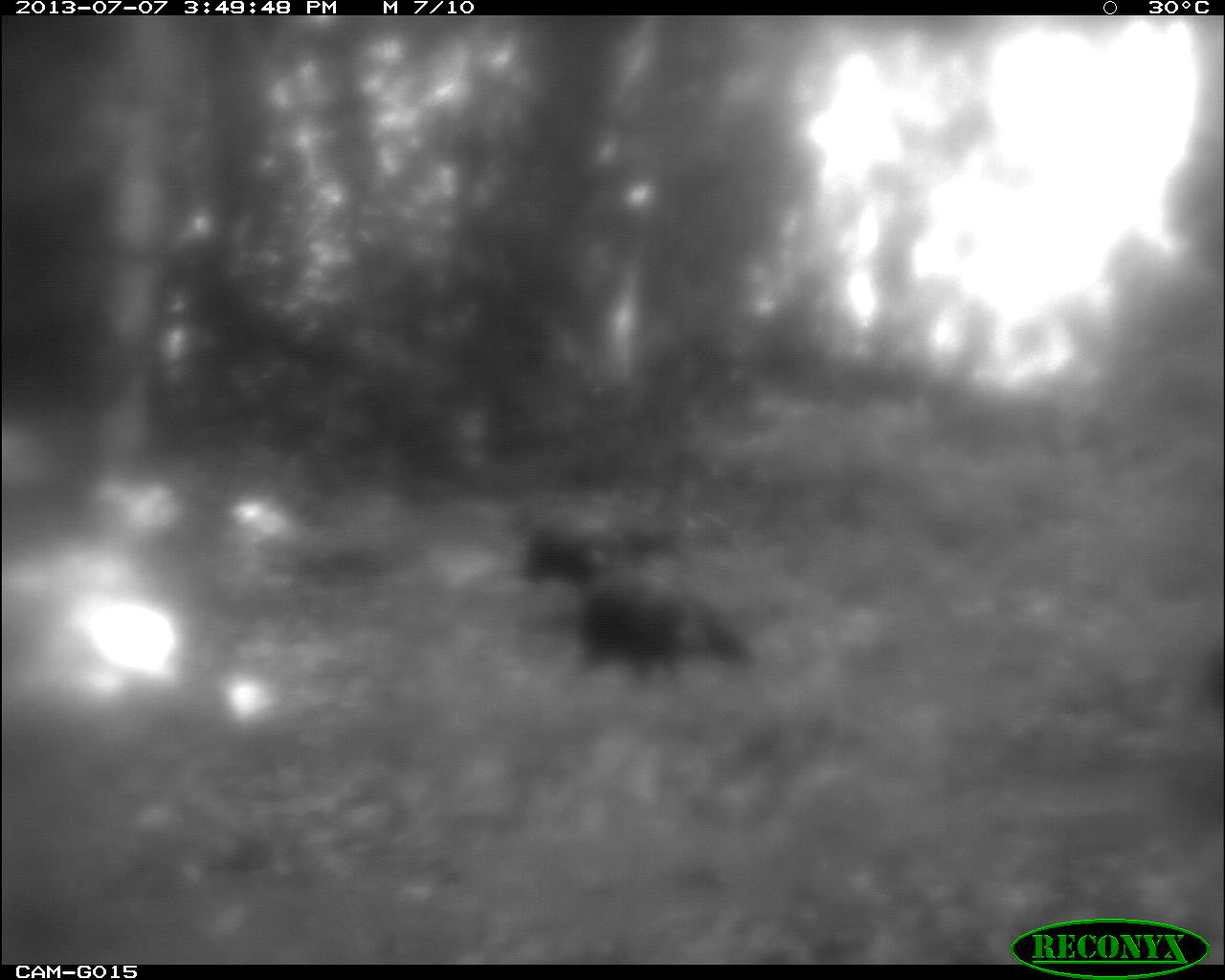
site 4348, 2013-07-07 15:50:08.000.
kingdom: Animalia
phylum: Chordata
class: Aves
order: Galliformes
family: Phasianidae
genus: Meleagris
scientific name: Meleagris ocellata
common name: ocellated turkey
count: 6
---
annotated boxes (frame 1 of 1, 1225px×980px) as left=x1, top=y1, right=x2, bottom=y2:
meleagris ocellata: left=516, top=525, right=748, bottom=686